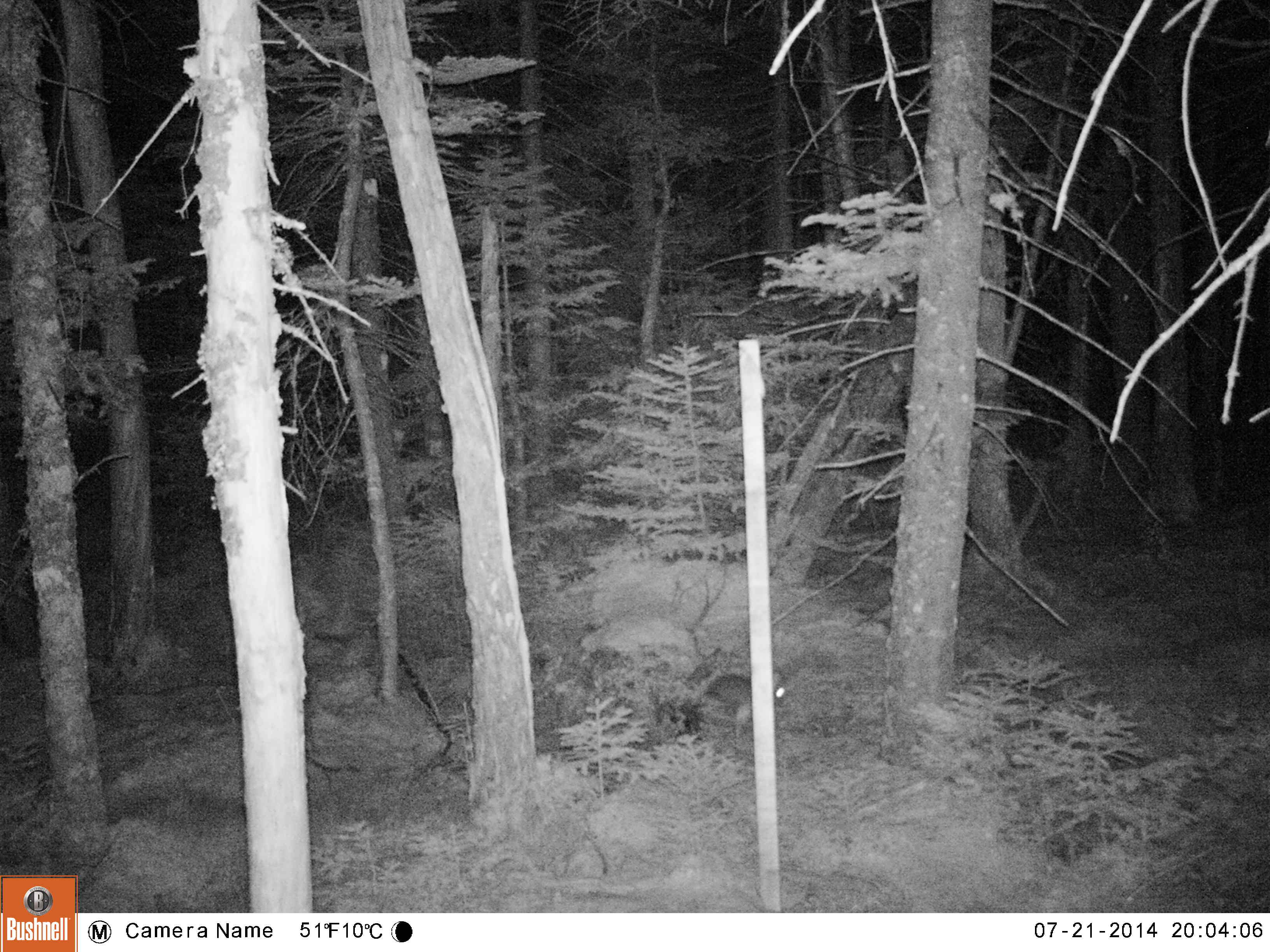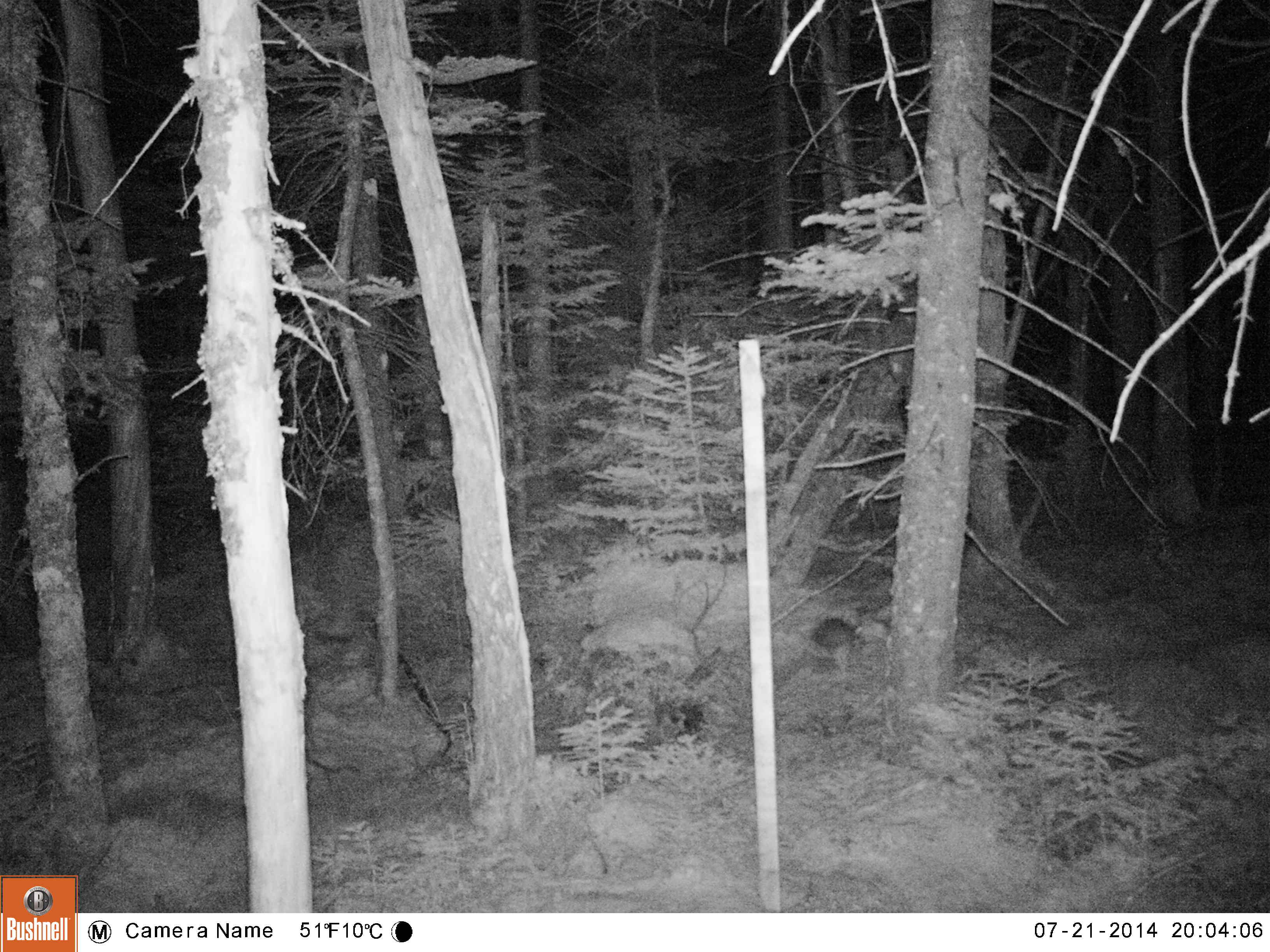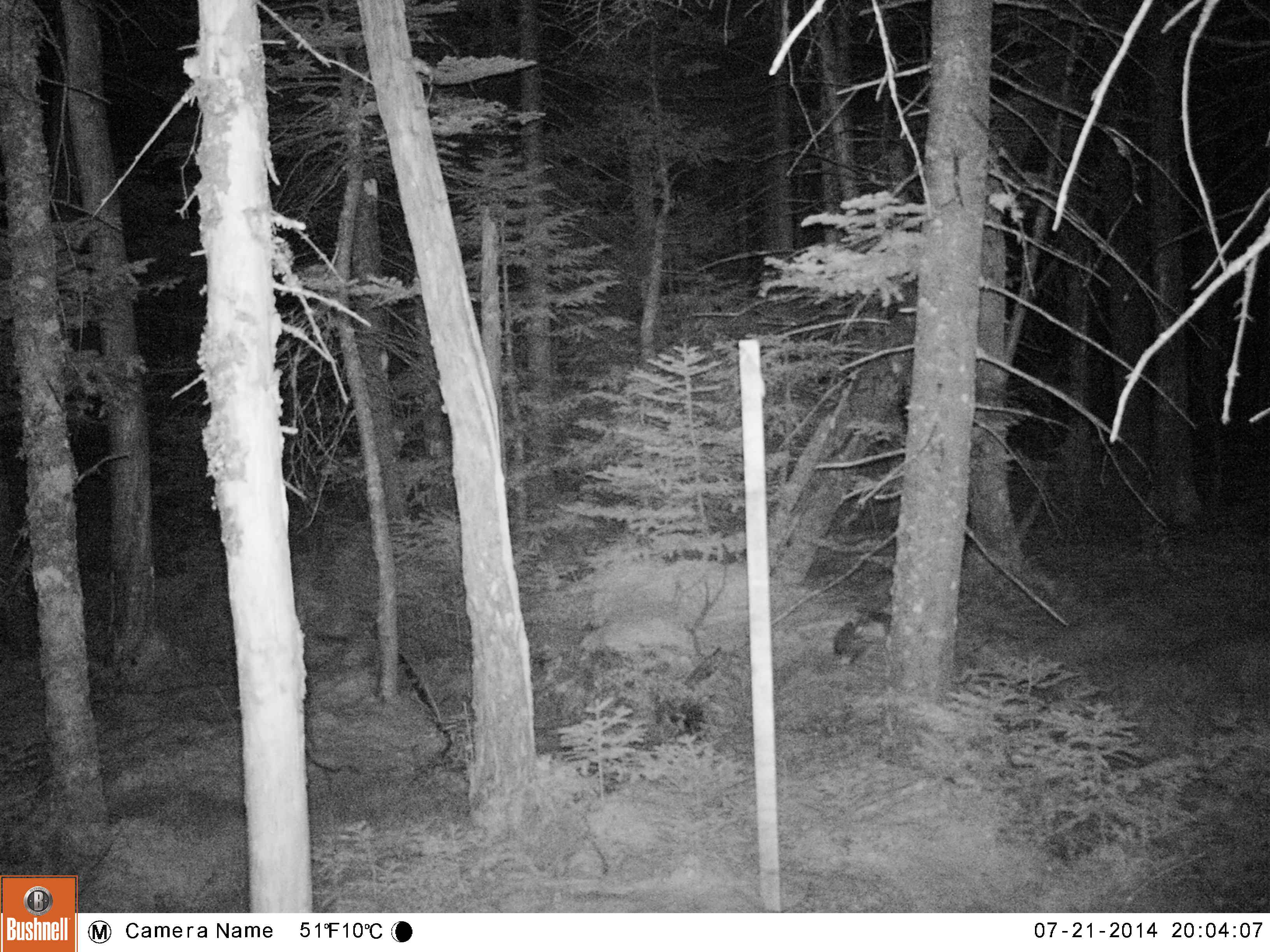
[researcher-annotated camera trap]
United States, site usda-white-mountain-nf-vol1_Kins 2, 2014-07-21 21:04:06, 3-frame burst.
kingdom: Animalia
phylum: Chordata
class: Mammalia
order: Lagomorpha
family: Leporidae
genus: Lepus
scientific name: Lepus americanus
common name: snowshoe hare